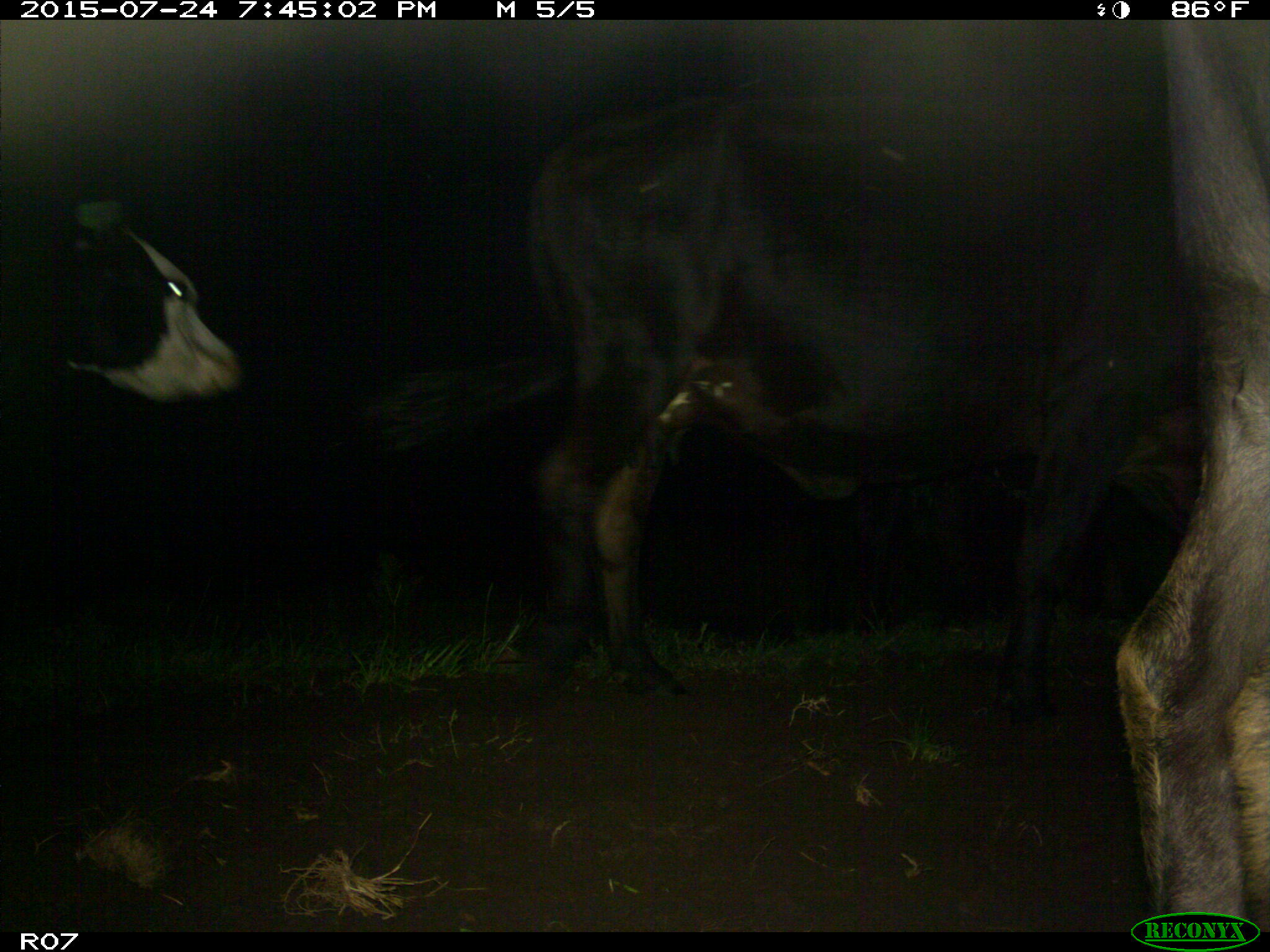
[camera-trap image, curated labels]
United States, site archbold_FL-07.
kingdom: Animalia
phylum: Chordata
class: Mammalia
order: Artiodactyla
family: Bovidae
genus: Bos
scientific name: Bos taurus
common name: domestic cow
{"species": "Bos taurus (domestic cow)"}